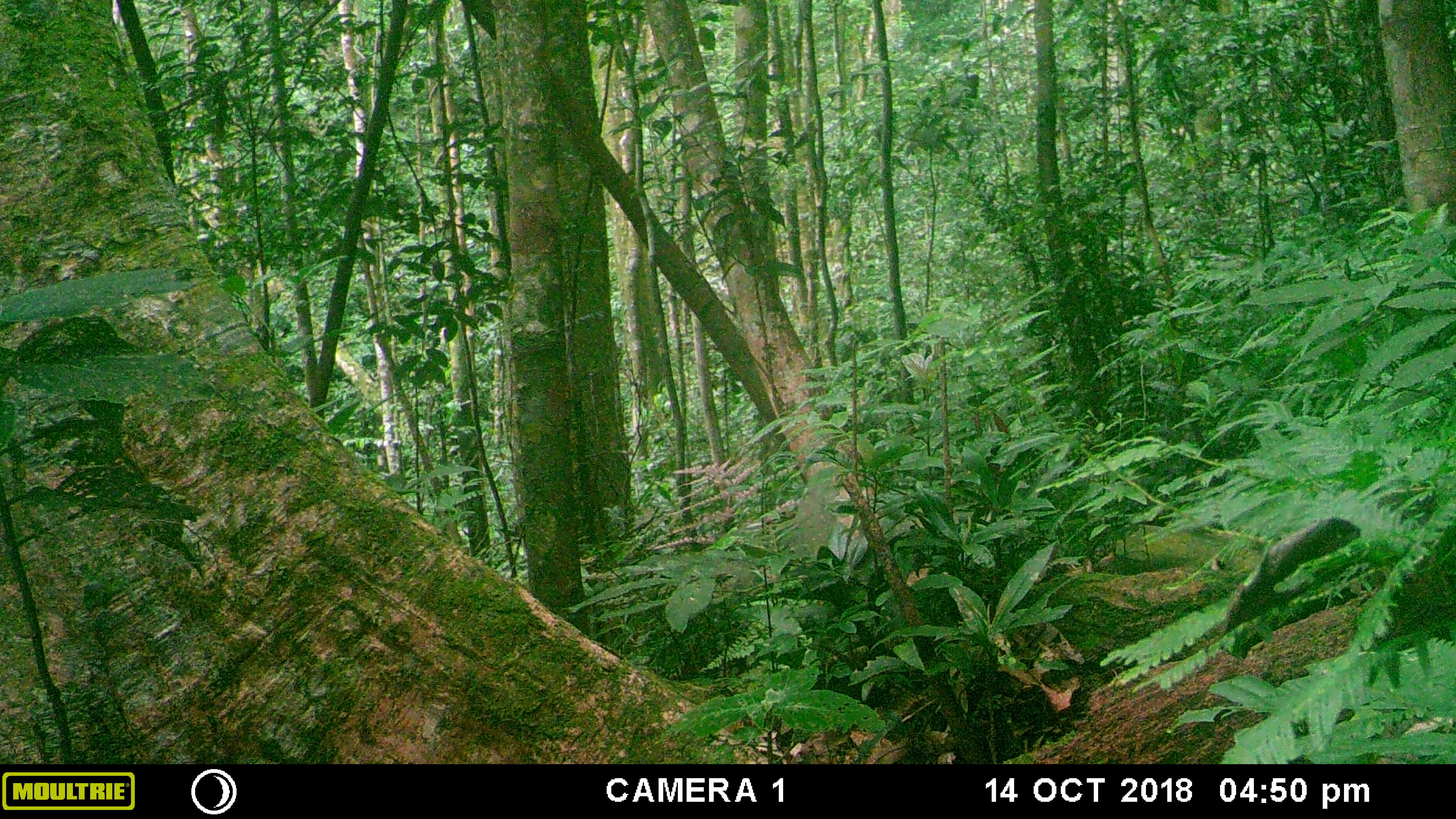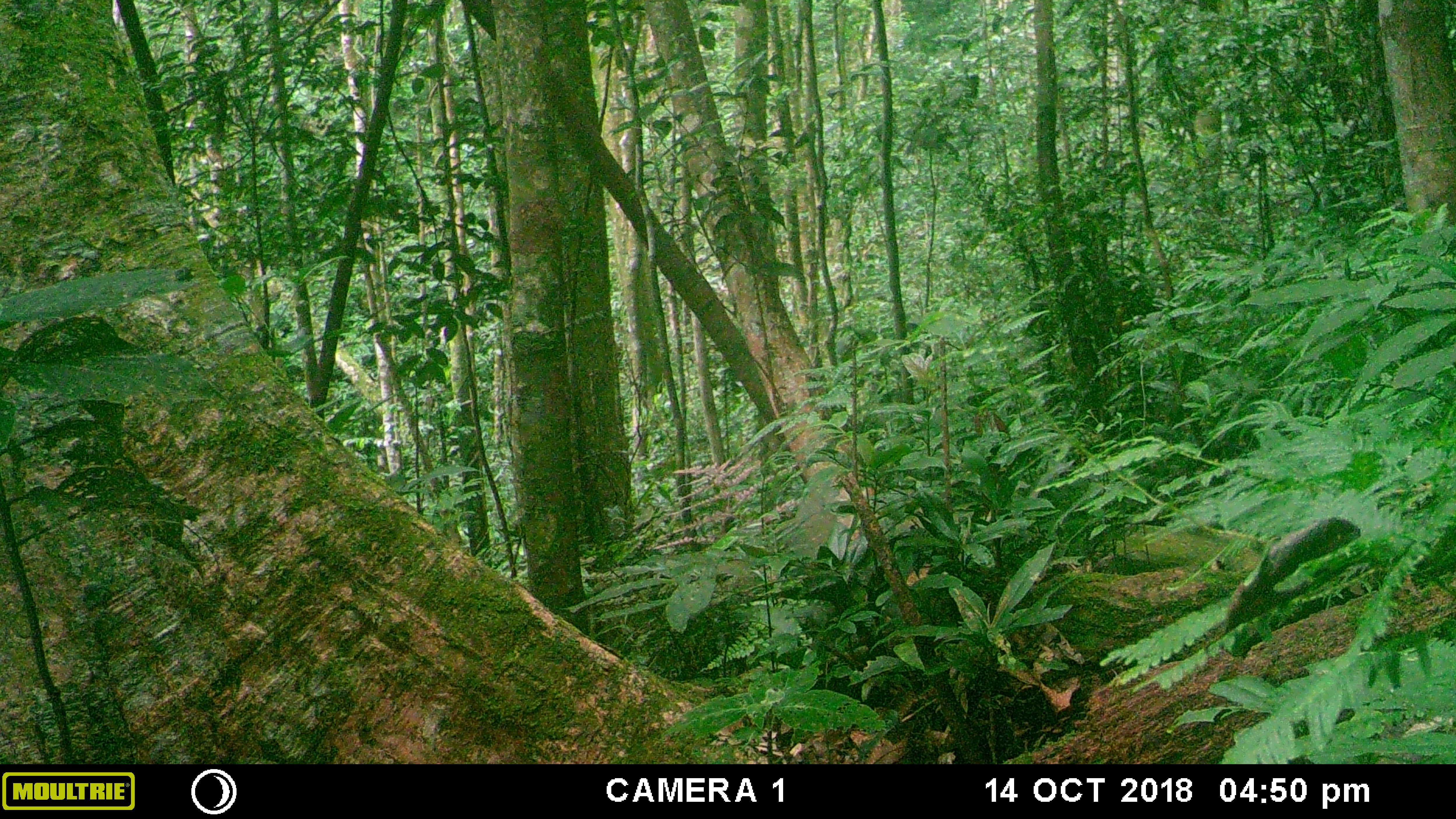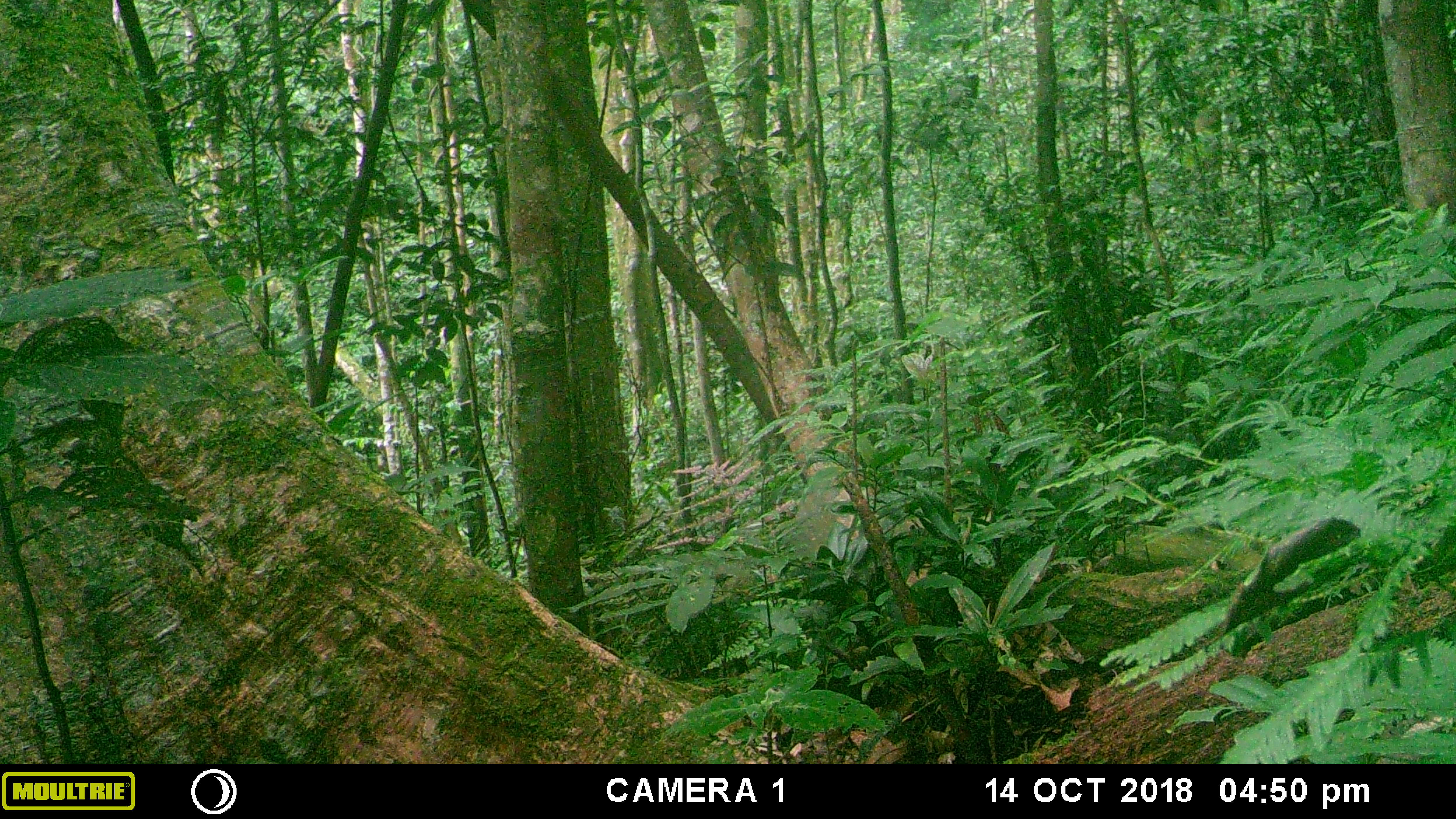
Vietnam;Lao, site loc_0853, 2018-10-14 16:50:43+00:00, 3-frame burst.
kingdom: Animalia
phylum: Chordata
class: Mammalia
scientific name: Mammalia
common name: mammal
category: unidentified small mammal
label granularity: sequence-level